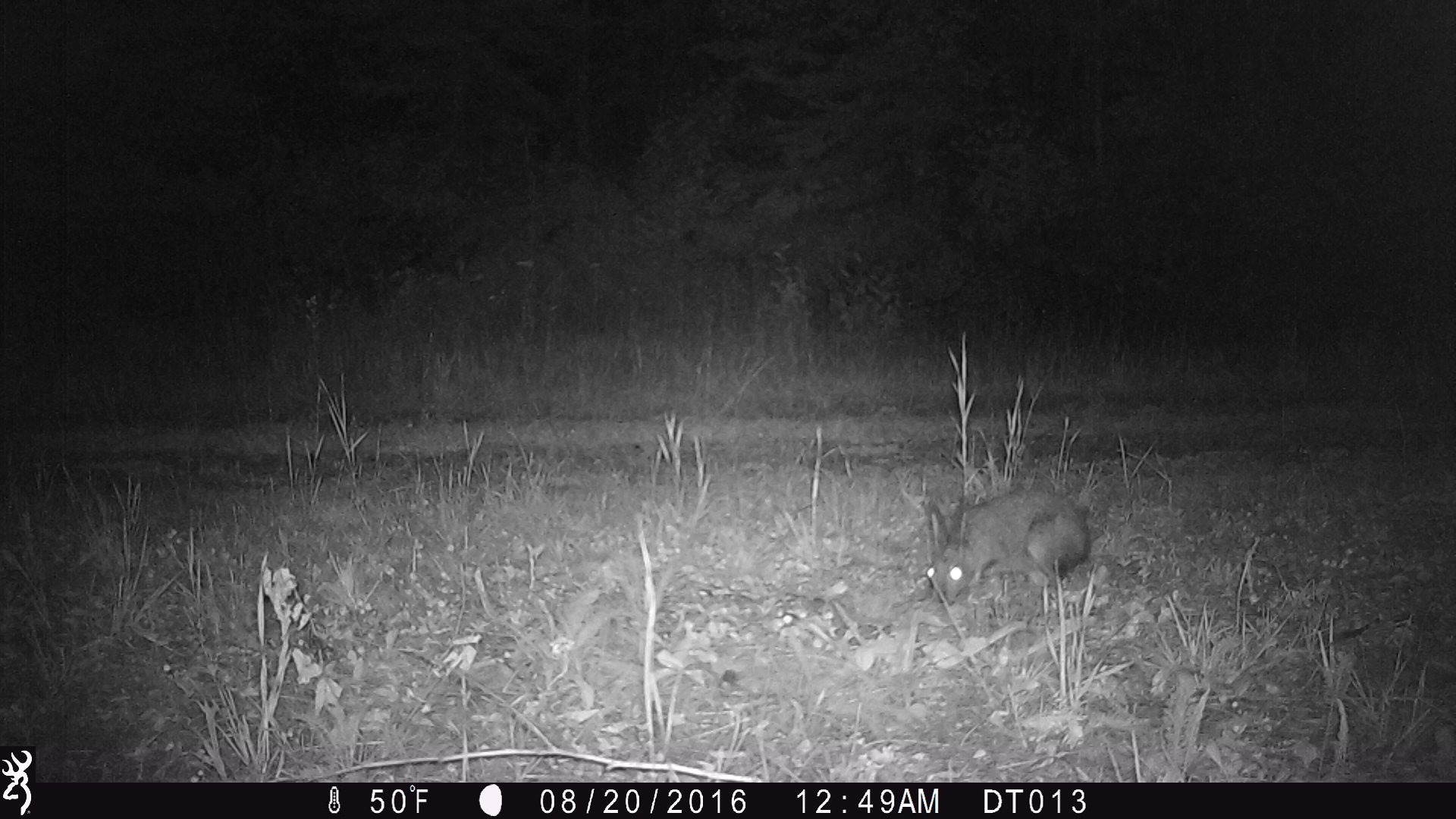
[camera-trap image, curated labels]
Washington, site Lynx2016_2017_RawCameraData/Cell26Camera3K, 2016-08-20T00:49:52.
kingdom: Animalia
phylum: Chordata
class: Mammalia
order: Lagomorpha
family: Leporidae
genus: Lepus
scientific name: Lepus americanus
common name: snowshoe hare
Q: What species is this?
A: Lepus americanus (snowshoe hare).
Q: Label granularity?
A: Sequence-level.